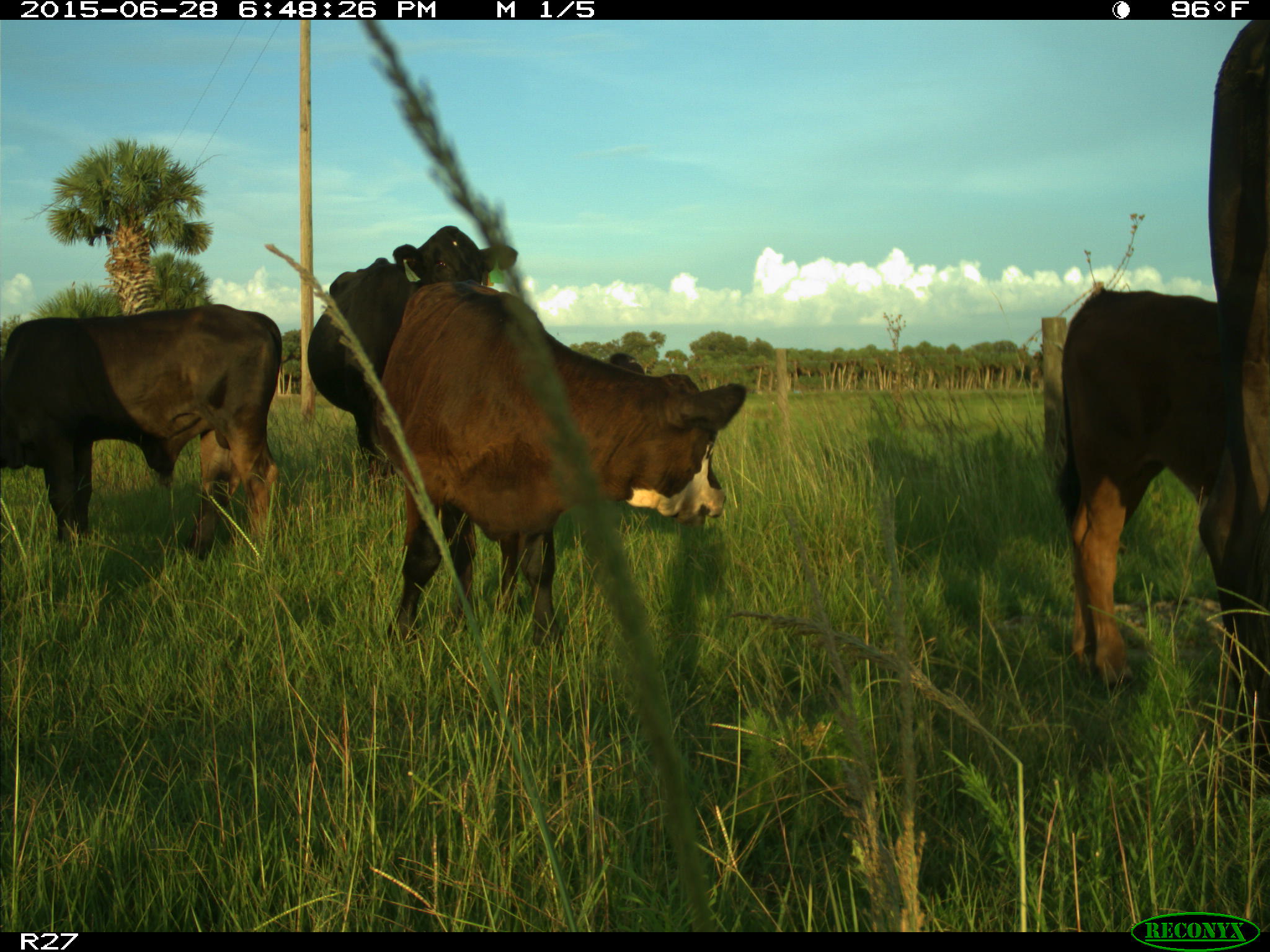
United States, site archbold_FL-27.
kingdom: Animalia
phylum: Chordata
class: Mammalia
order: Artiodactyla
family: Bovidae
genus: Bos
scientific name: Bos taurus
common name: domestic cow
Bos taurus (domestic cow).